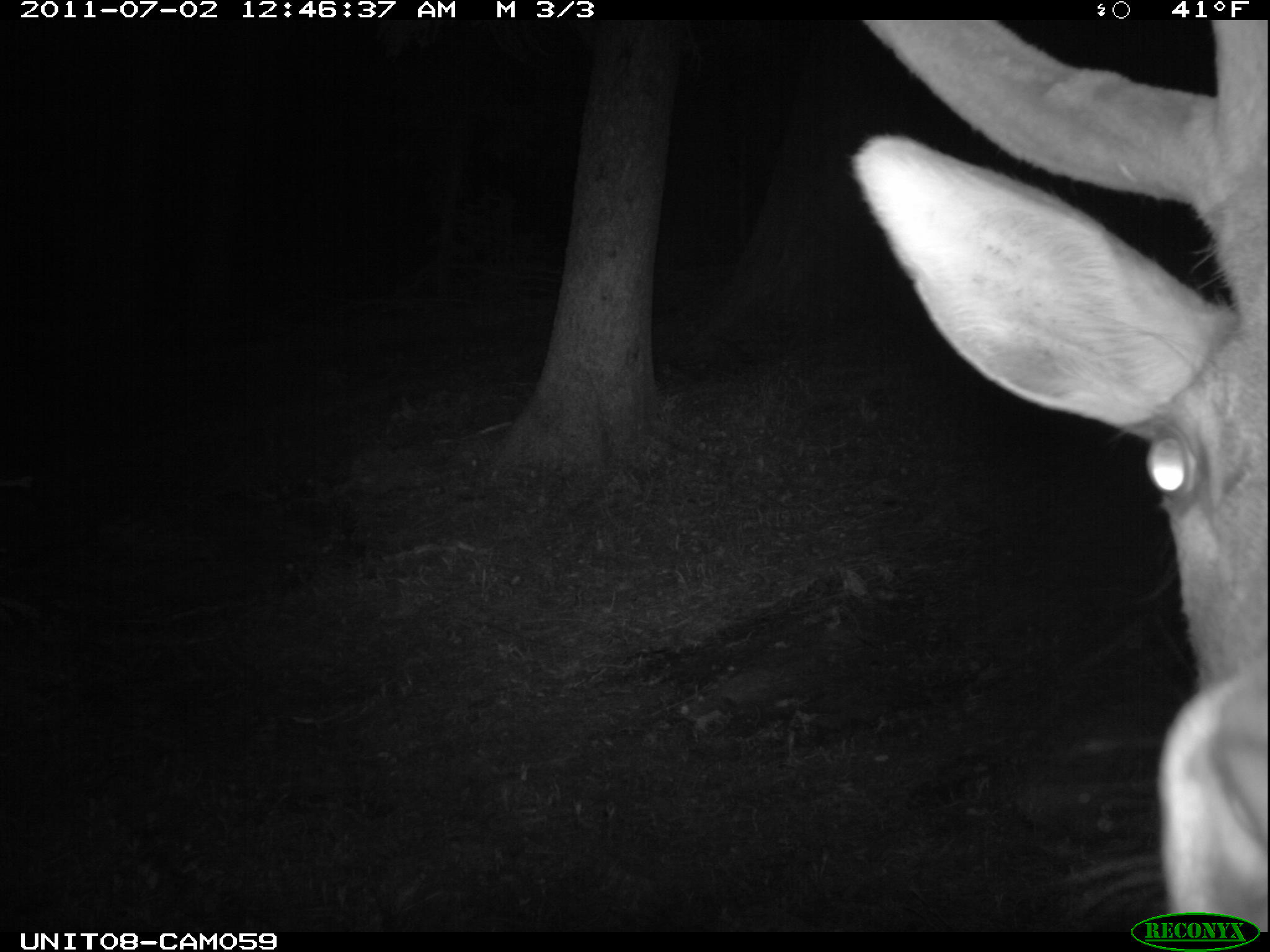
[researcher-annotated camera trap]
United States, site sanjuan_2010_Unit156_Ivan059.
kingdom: Animalia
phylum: Chordata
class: Mammalia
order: Artiodactyla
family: Cervidae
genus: Cervus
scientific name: Cervus elaphus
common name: red deer